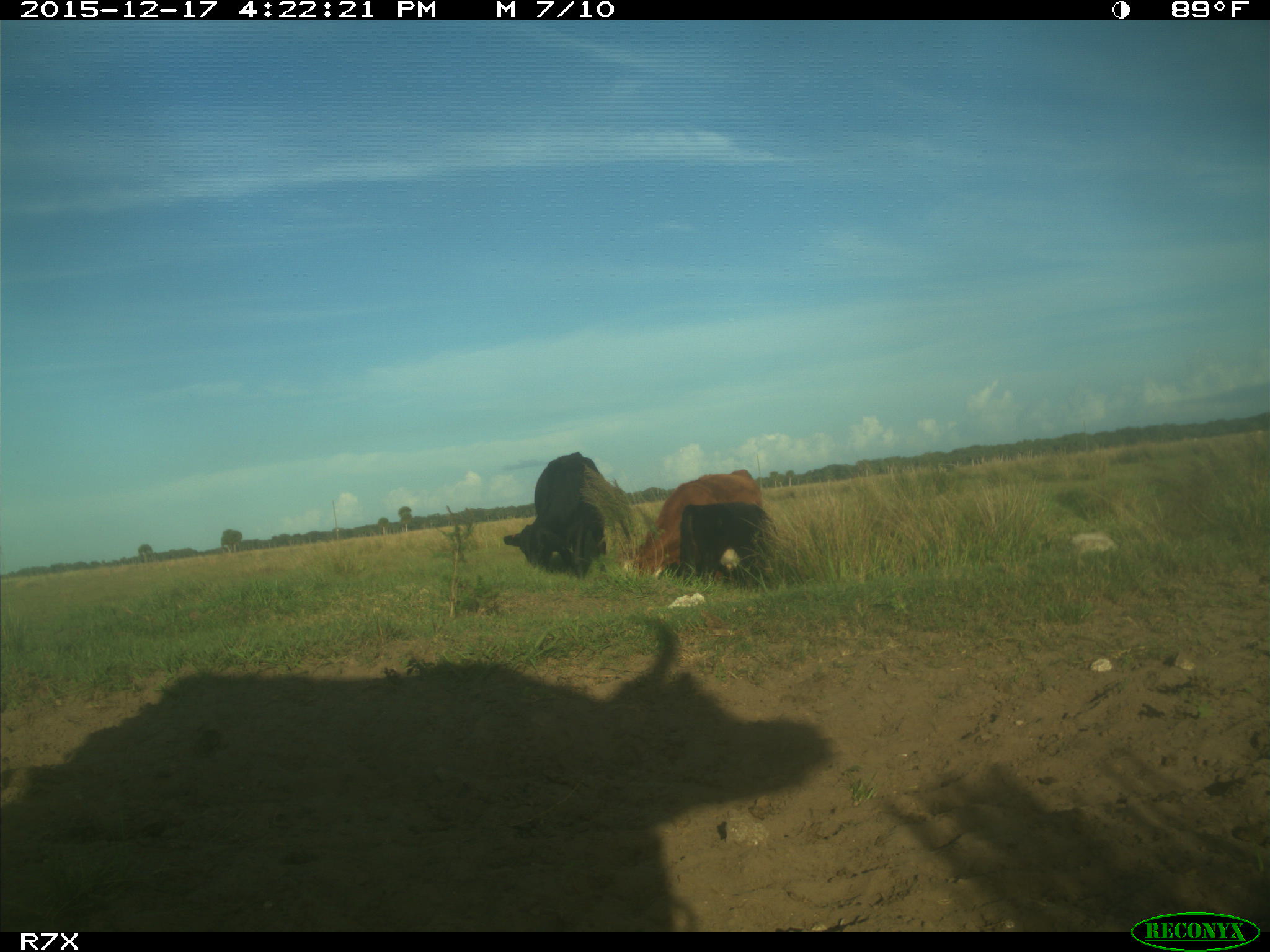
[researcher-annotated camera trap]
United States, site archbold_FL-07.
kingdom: Animalia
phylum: Chordata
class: Mammalia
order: Artiodactyla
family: Bovidae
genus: Bos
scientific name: Bos taurus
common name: domestic cow